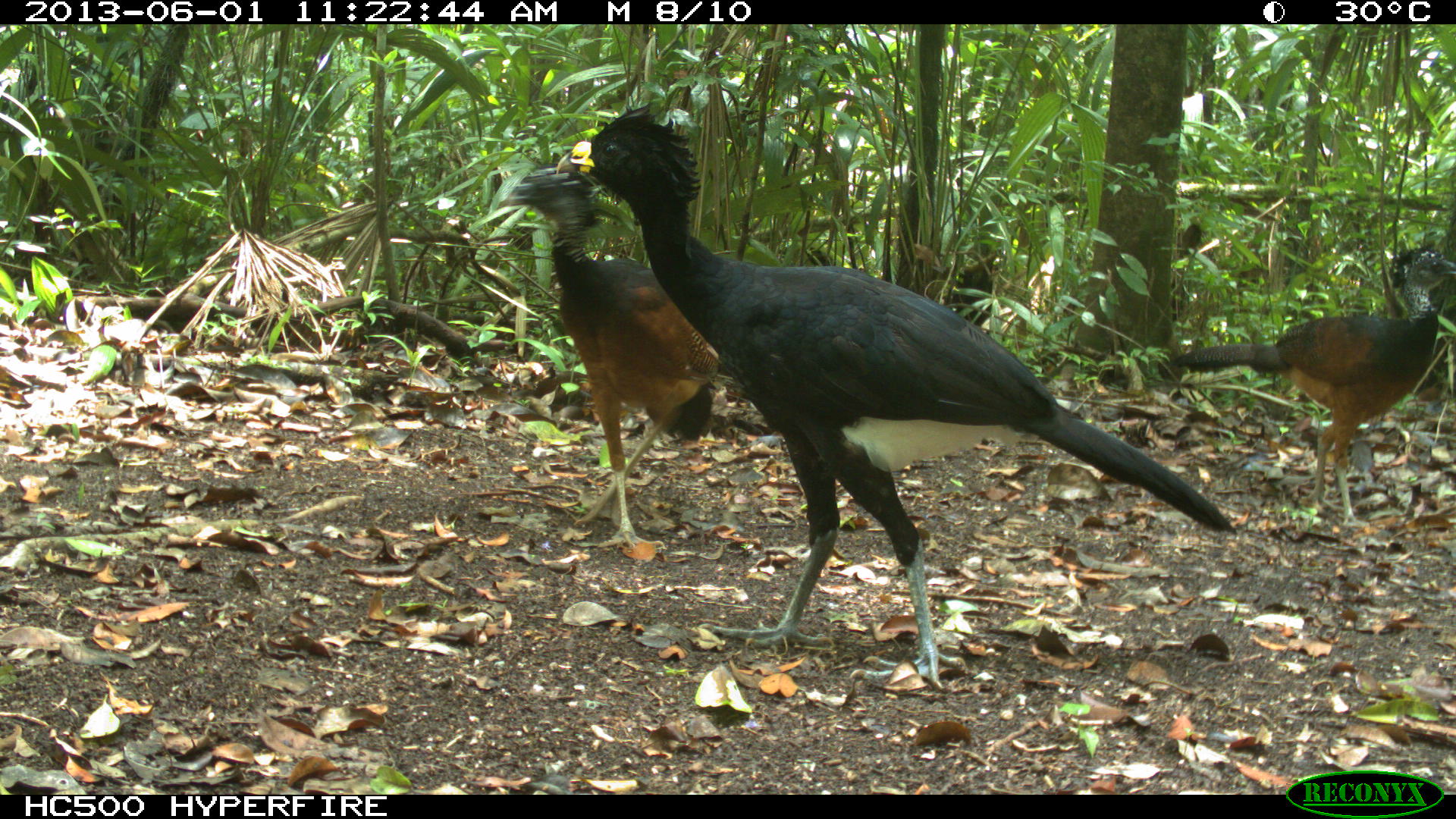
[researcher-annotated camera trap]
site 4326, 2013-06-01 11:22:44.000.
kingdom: Animalia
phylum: Chordata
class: Aves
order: Galliformes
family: Cracidae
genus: Crax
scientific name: Crax rubra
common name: great curassow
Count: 3.